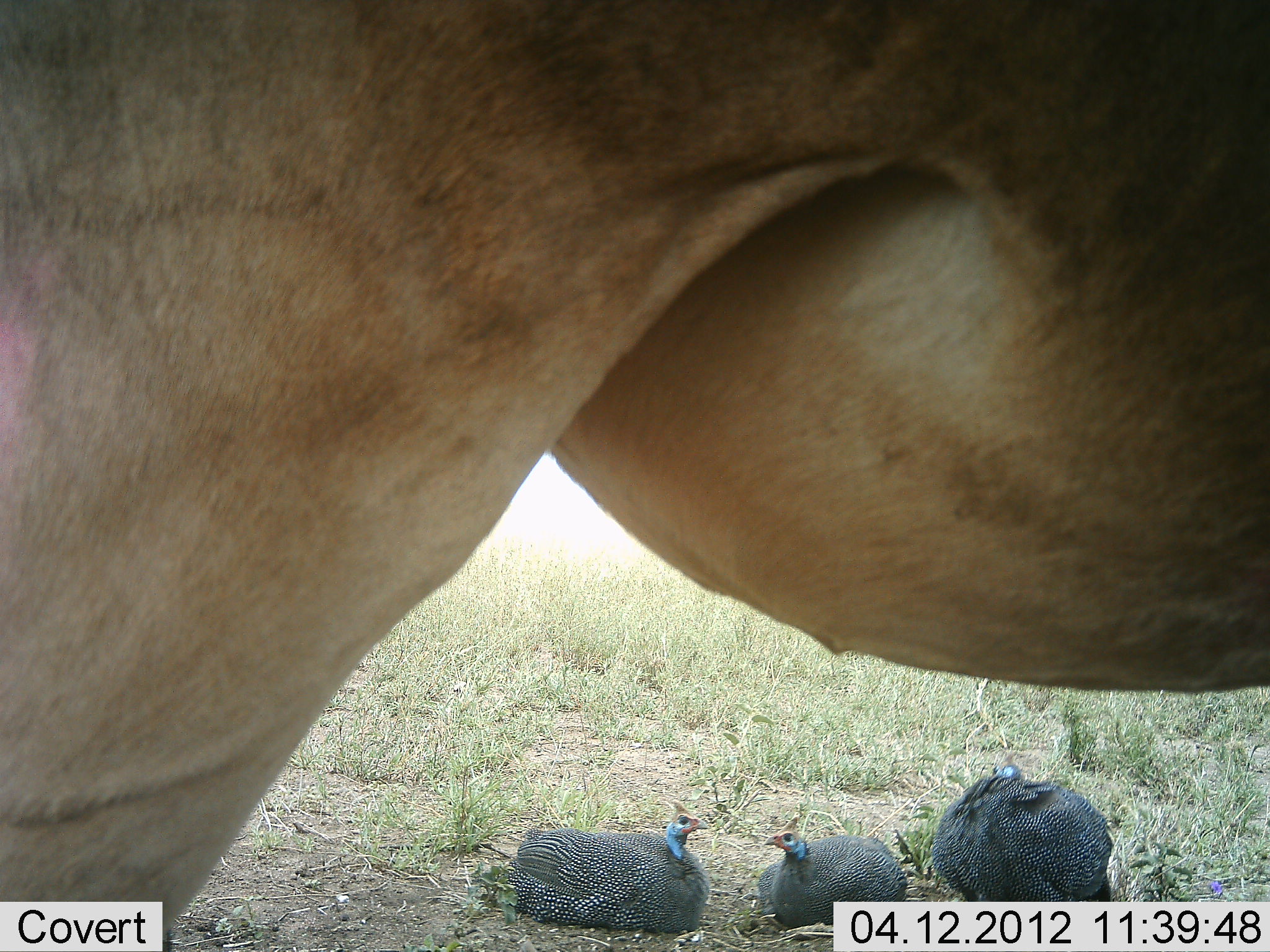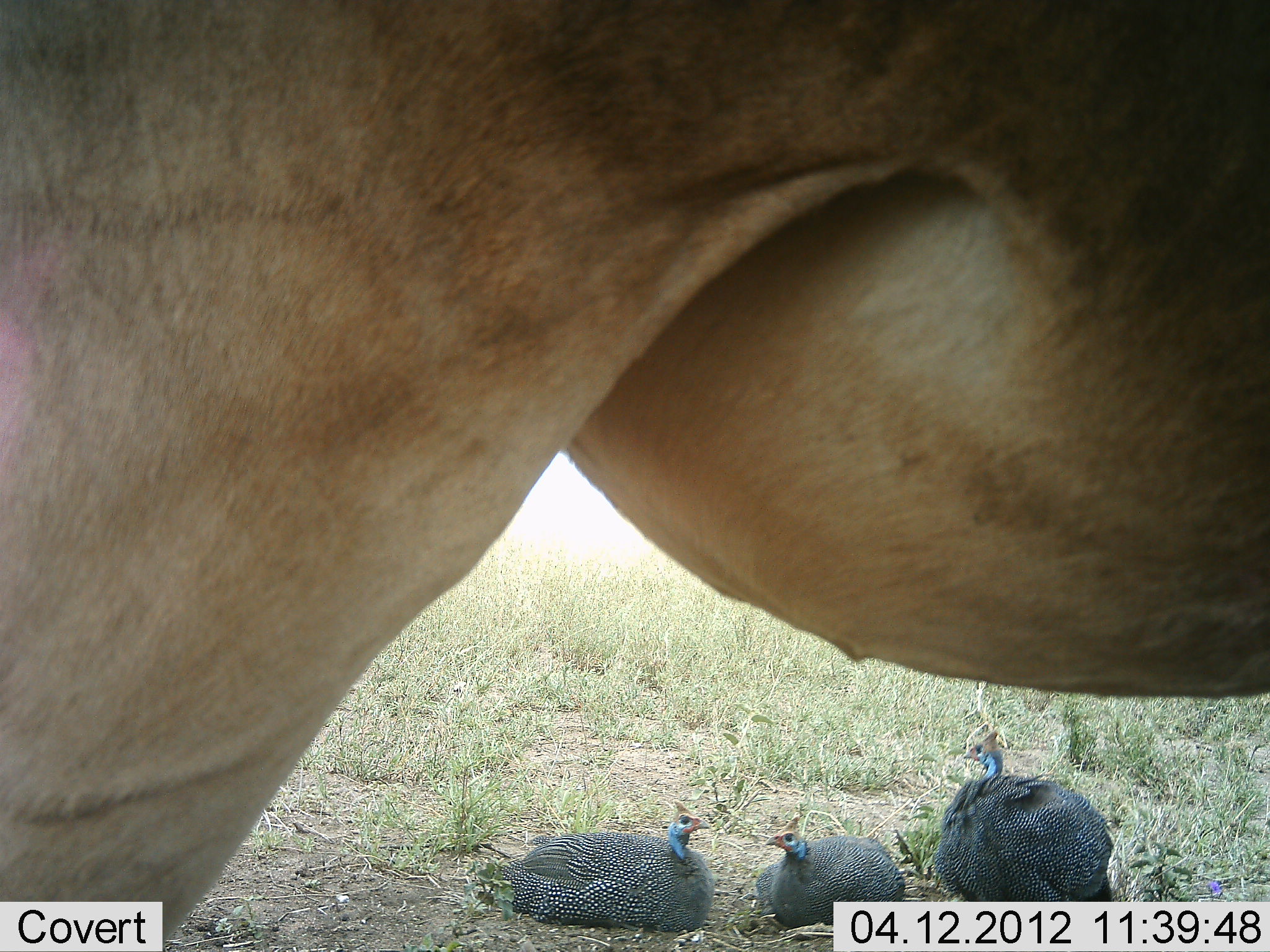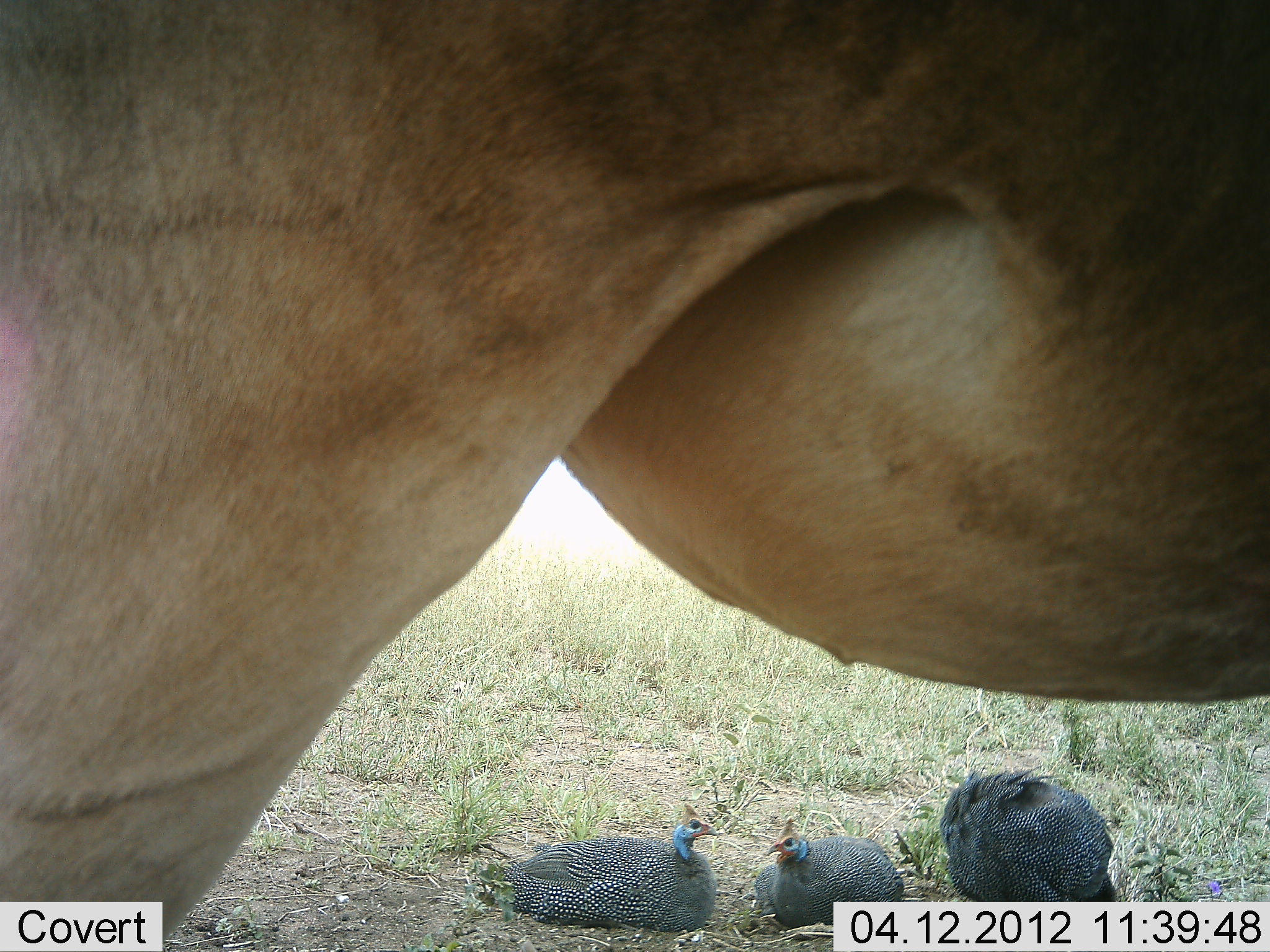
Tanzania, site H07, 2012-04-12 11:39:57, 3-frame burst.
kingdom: Animalia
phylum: Chordata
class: Aves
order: Galliformes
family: Numididae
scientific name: Numididae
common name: guinea fowl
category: guineafowl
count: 3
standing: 79%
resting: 29%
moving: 0%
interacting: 0%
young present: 0%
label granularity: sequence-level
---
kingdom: Animalia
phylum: Chordata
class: Mammalia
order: Artiodactyla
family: Bovidae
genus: Alcelaphus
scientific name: Alcelaphus buselaphus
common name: hartebeest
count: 1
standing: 100%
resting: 0%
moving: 0%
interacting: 0%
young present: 0%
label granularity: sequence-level